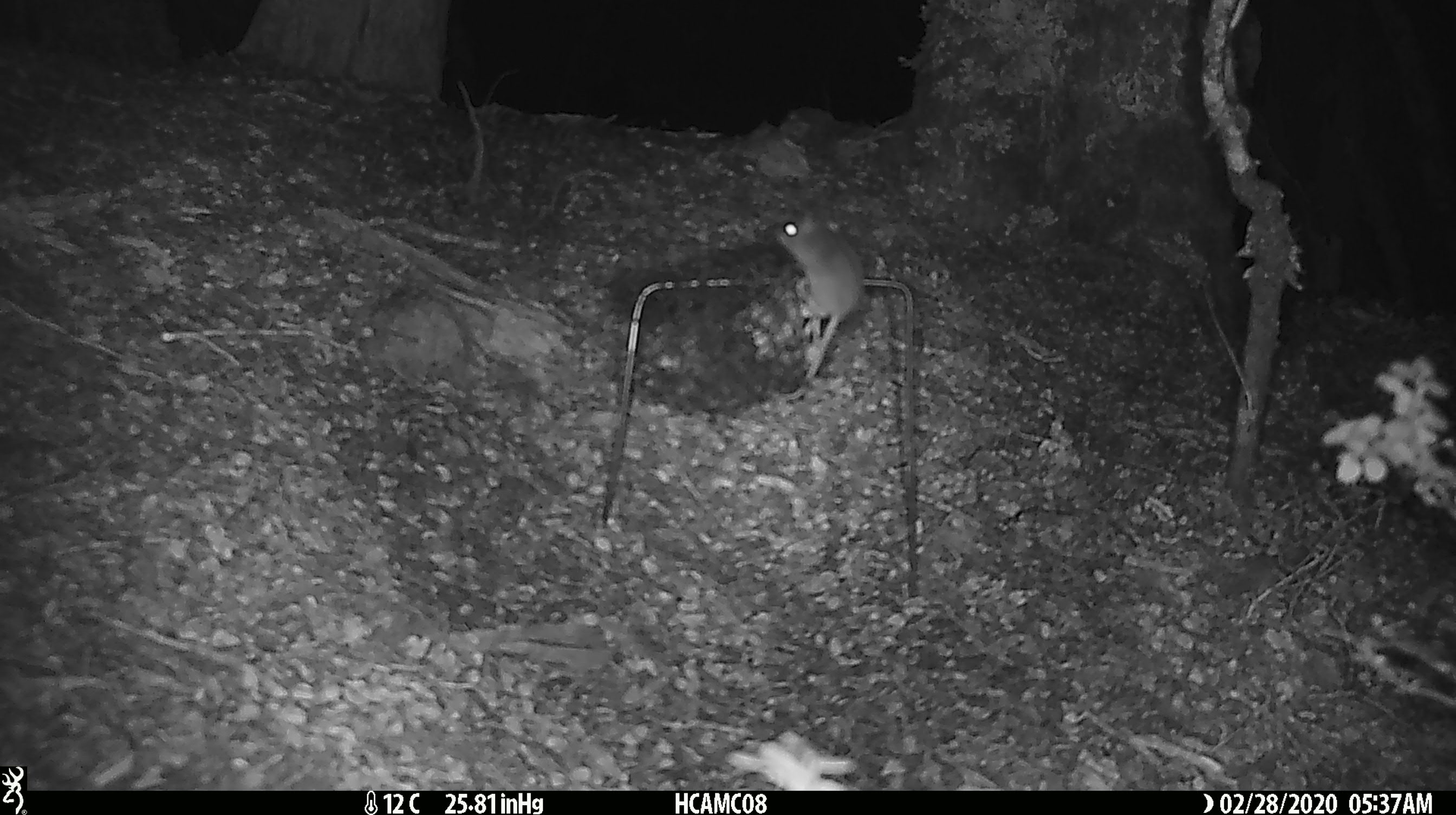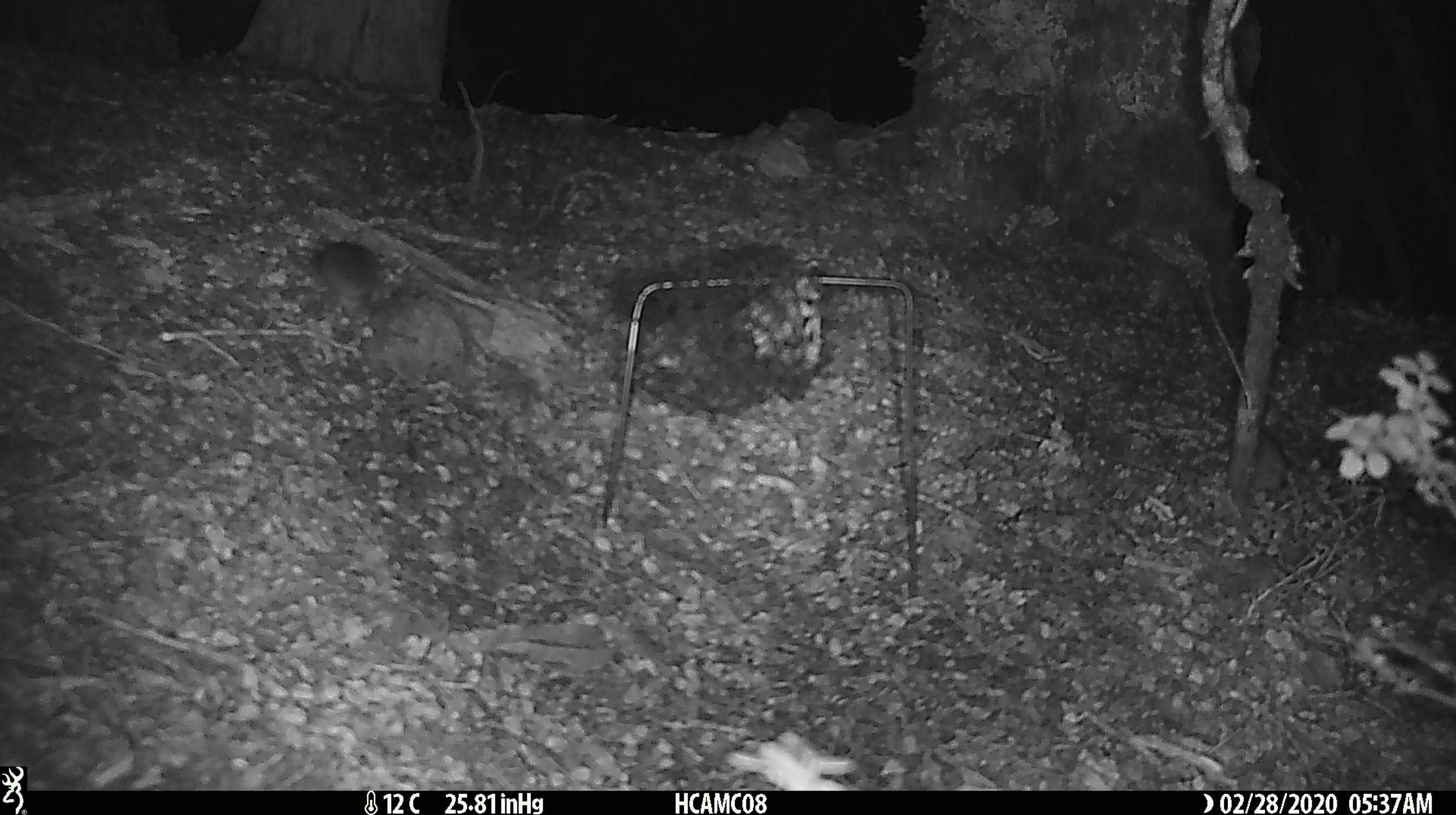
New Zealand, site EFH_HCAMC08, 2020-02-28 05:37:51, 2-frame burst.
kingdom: Animalia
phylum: Chordata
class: Mammalia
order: Rodentia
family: Muridae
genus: Mus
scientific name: Mus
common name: mouse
Mouse (Mus).